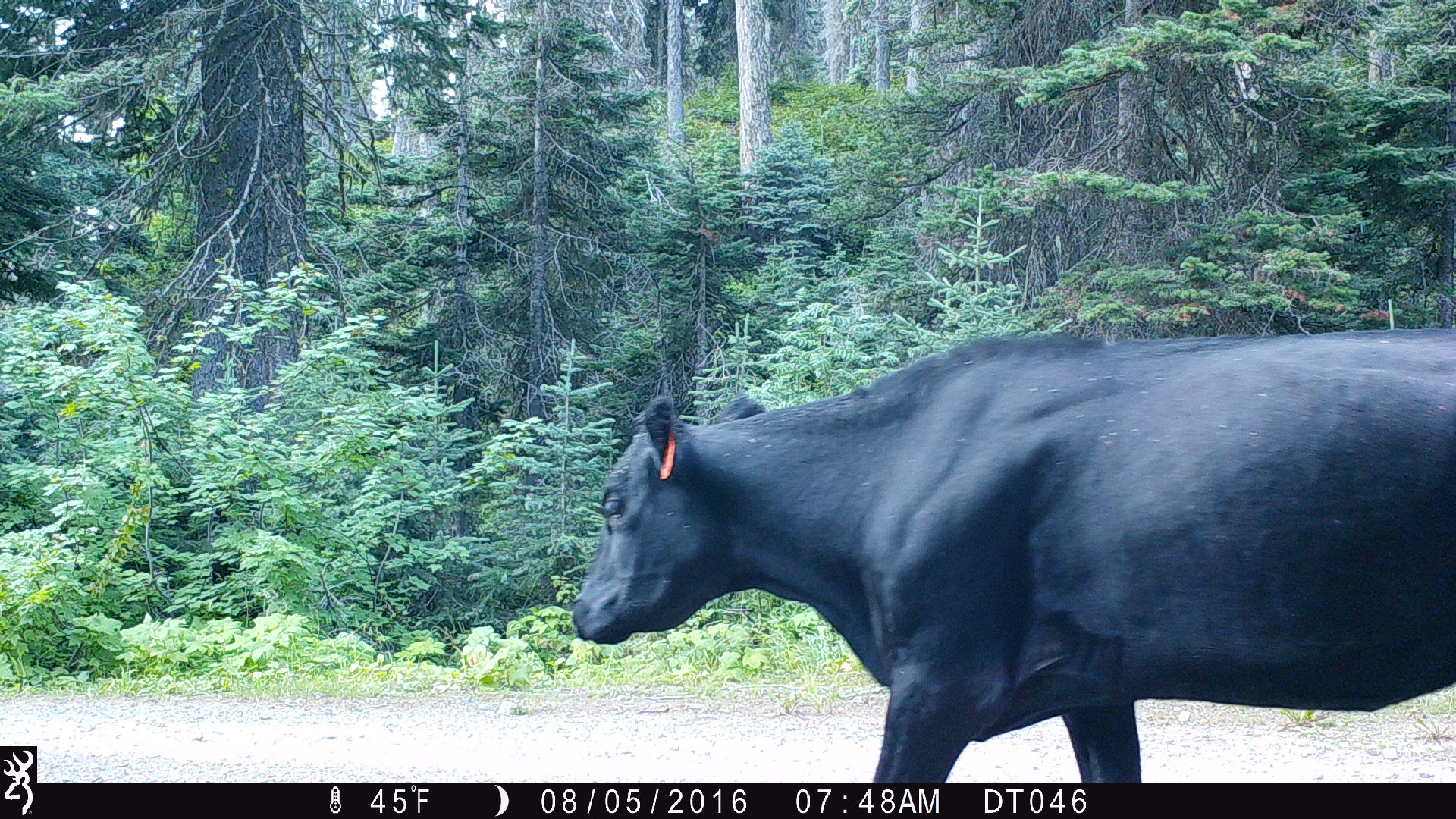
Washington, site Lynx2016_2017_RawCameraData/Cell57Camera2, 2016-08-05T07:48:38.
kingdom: Animalia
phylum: Chordata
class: Mammalia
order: Artiodactyla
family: Bovidae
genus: Bos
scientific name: Bos taurus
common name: domestic cattle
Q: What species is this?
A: Domestic cattle (Bos taurus).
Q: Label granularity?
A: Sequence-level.